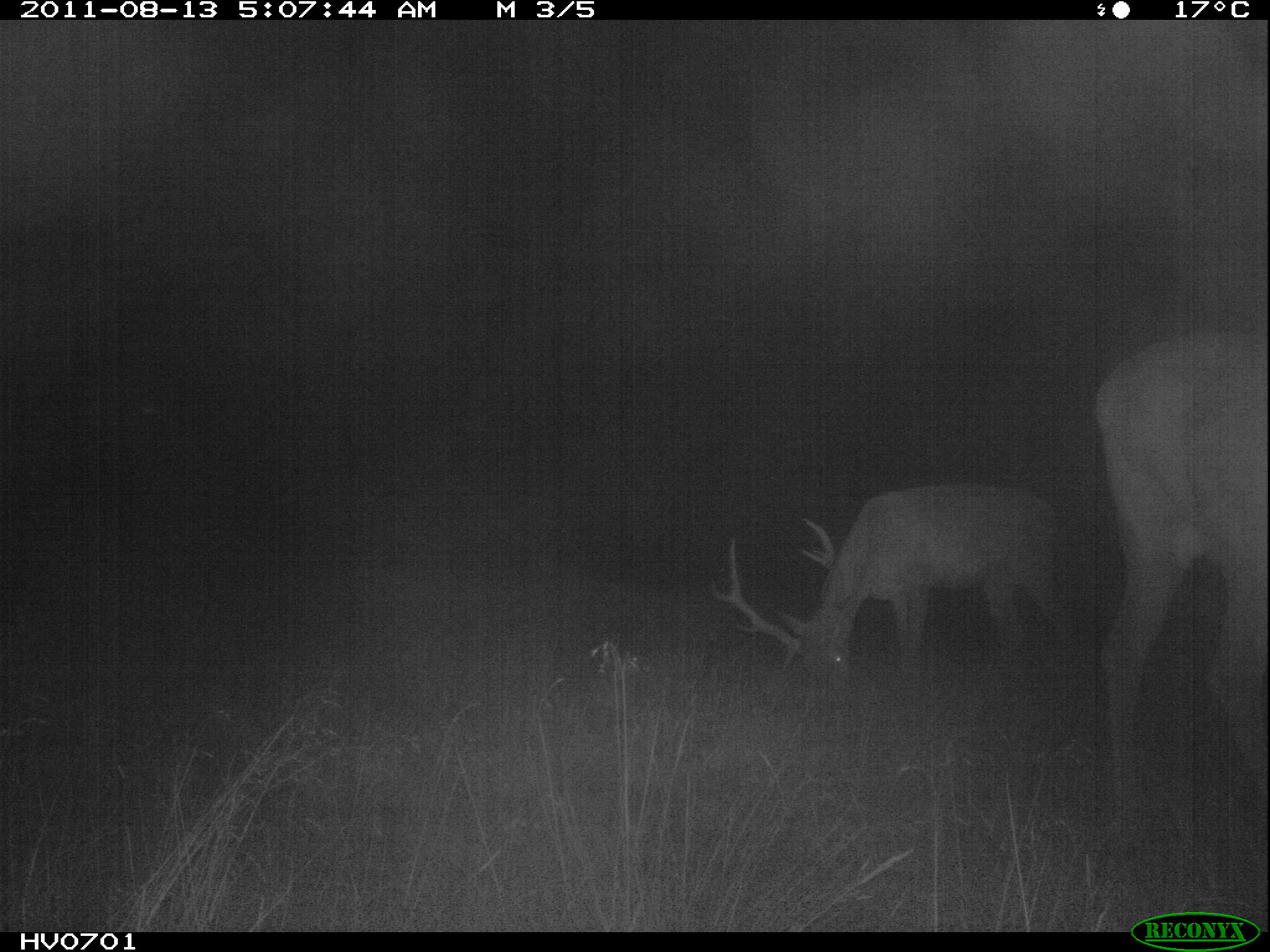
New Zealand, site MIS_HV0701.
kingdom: Animalia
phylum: Chordata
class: Mammalia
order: Artiodactyla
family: Cervidae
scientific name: Cervidae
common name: deer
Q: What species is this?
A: Deer (Cervidae).